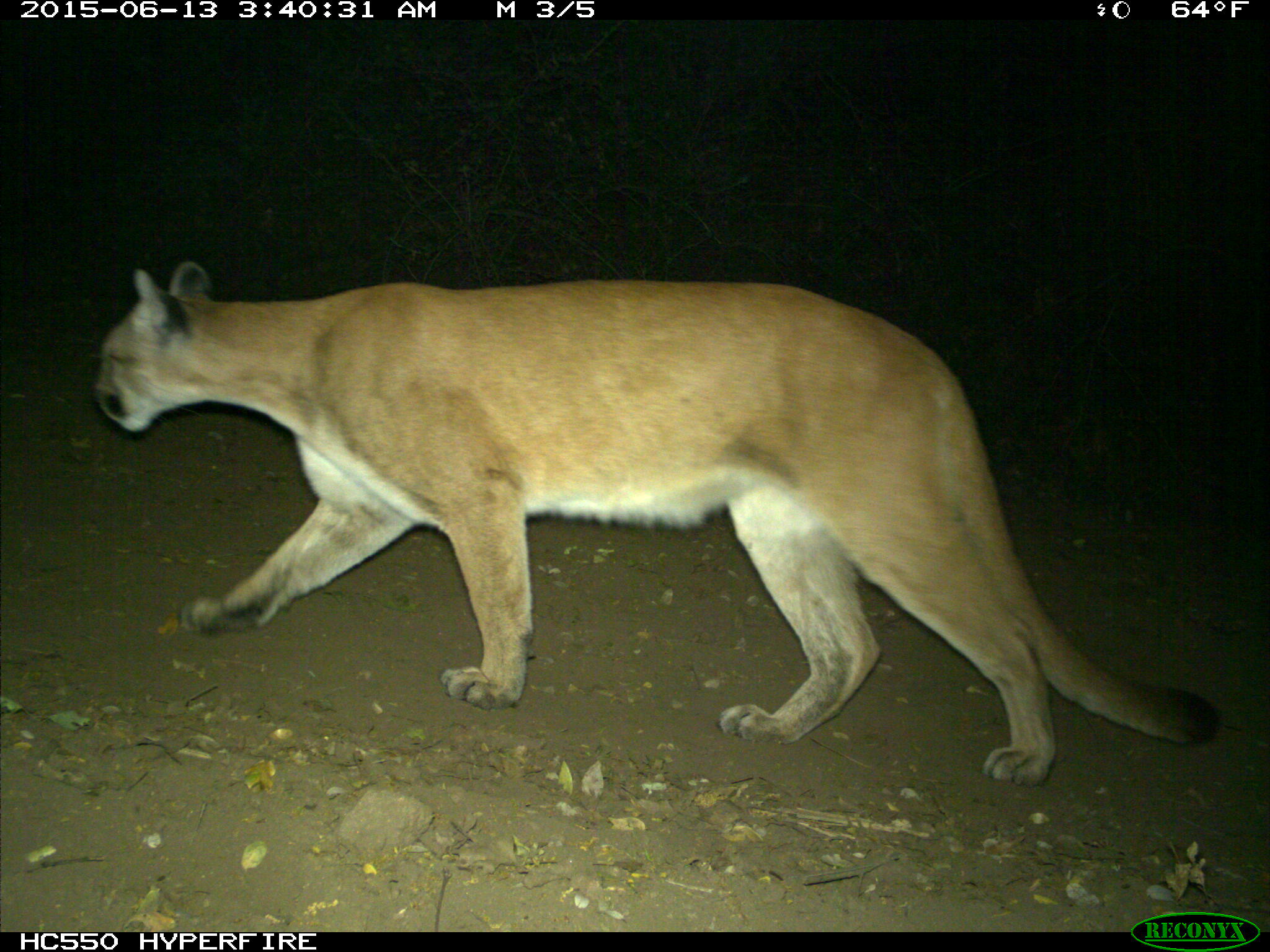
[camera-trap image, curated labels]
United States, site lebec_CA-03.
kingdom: Animalia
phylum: Chordata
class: Mammalia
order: Carnivora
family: Felidae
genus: Puma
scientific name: Puma concolor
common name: mountain lion